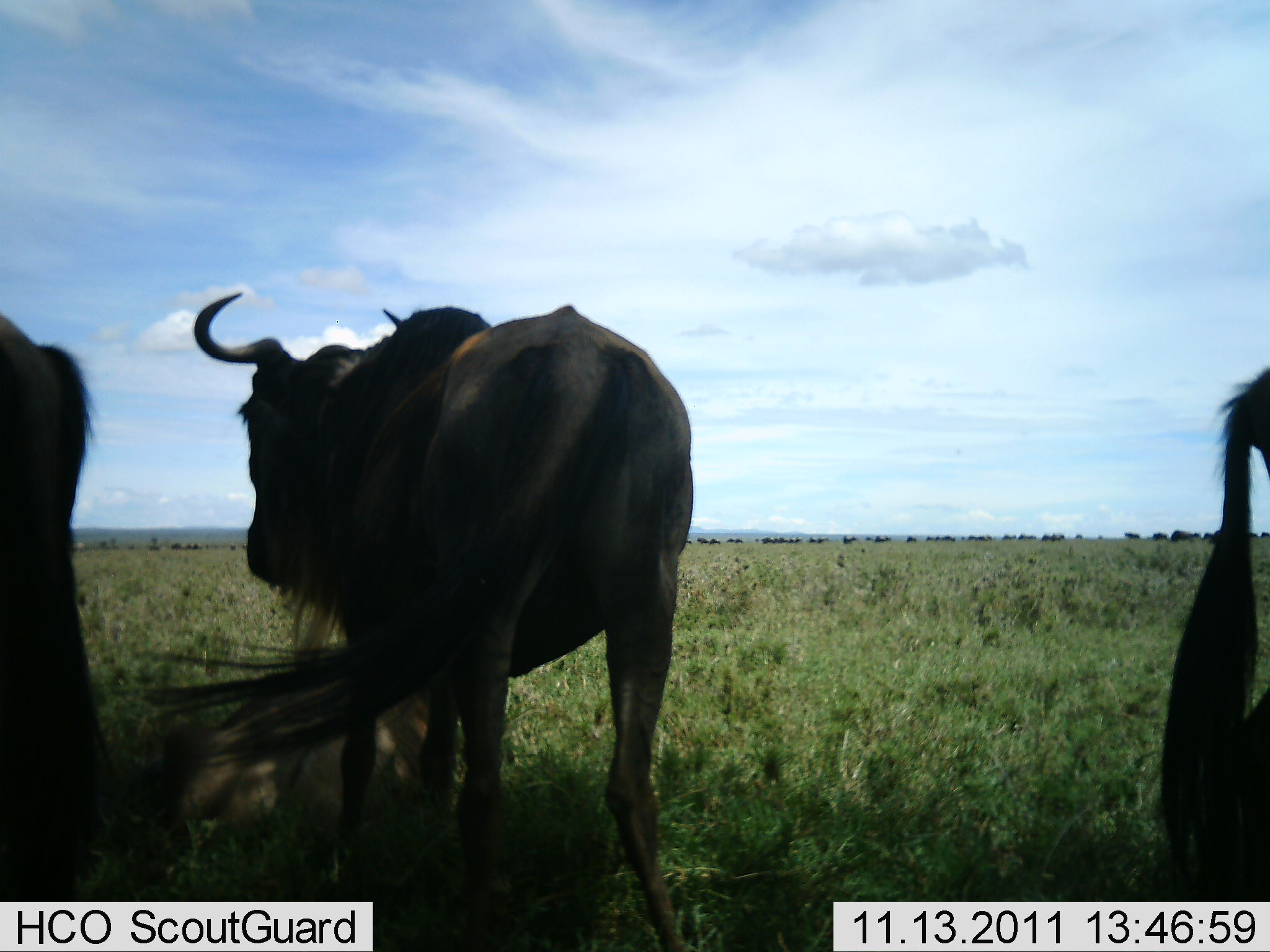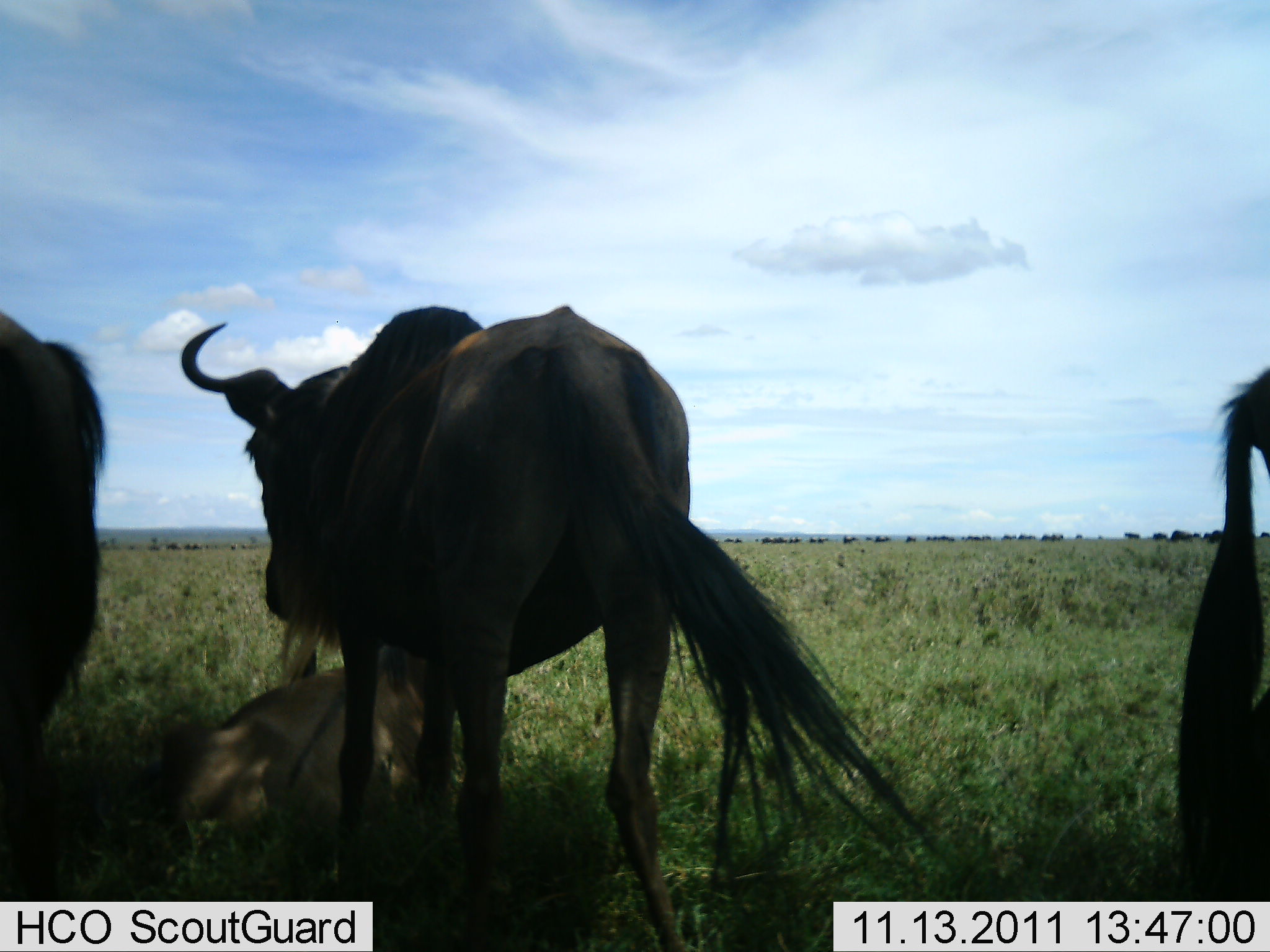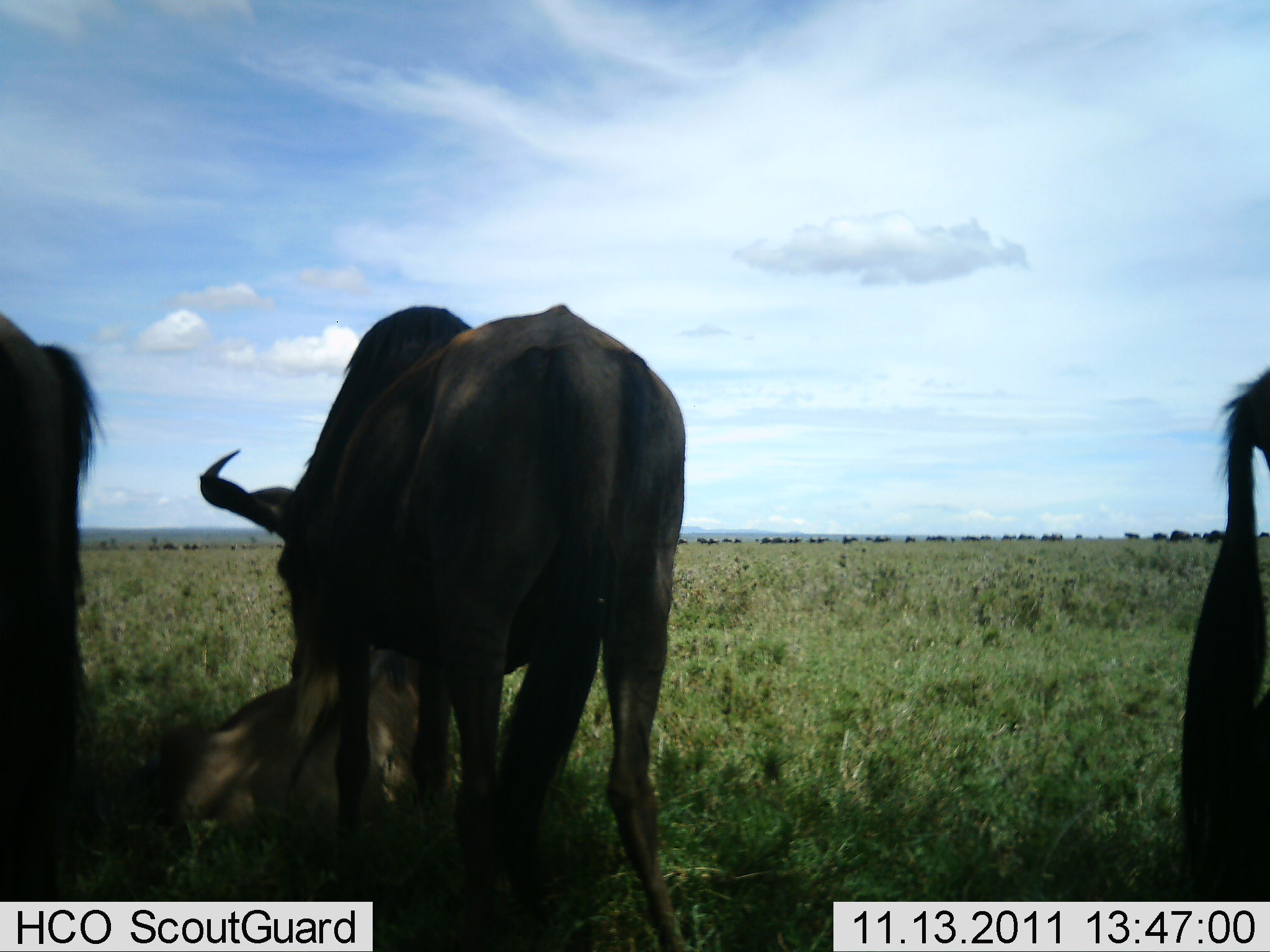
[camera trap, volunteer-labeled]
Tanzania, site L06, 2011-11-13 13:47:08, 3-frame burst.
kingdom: Animalia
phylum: Chordata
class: Mammalia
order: Artiodactyla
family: Bovidae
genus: Connochaetes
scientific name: Connochaetes taurinus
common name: blue wildebeest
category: wildebeest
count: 4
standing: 75%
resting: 67%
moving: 17%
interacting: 8%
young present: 0%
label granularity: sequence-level